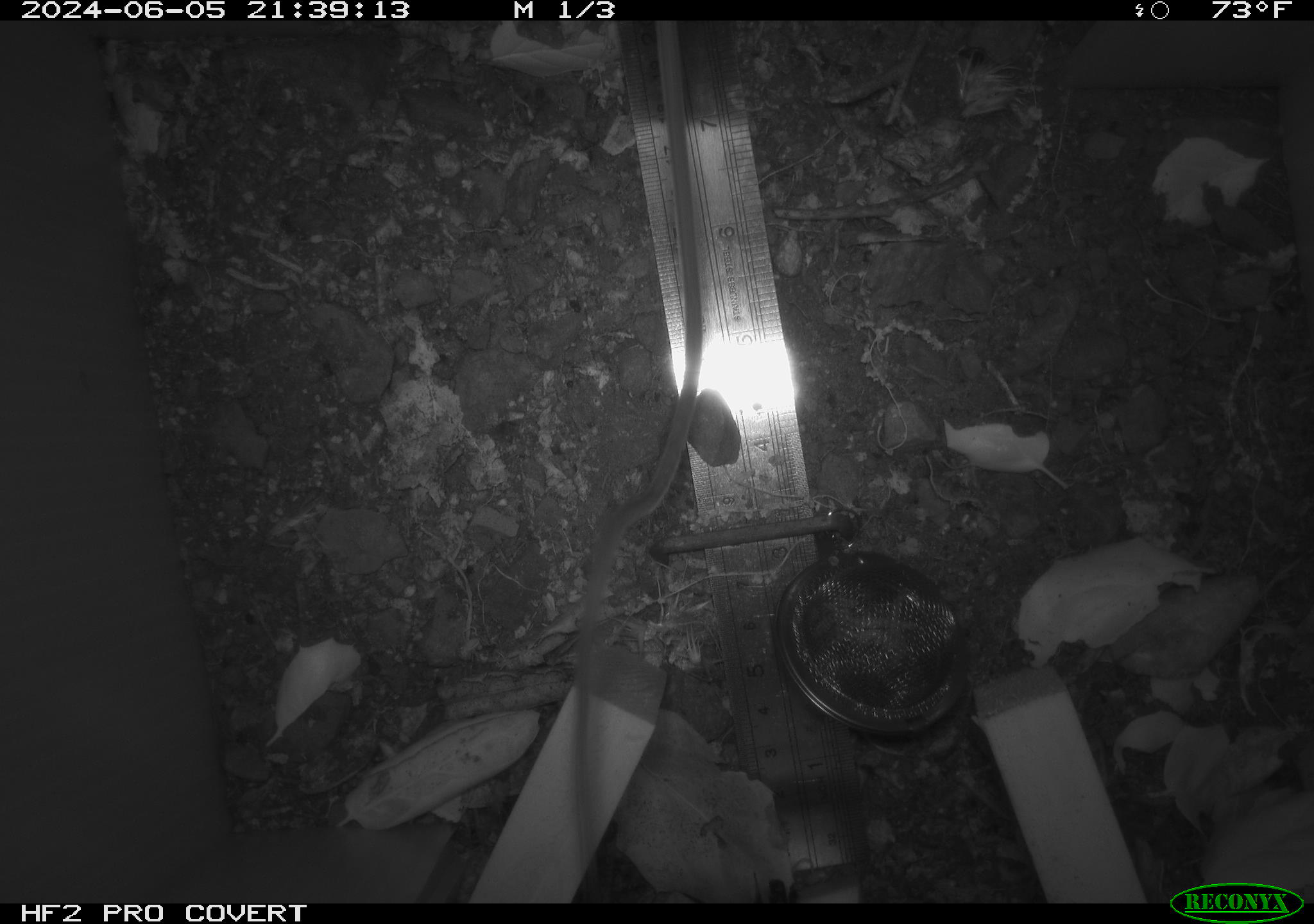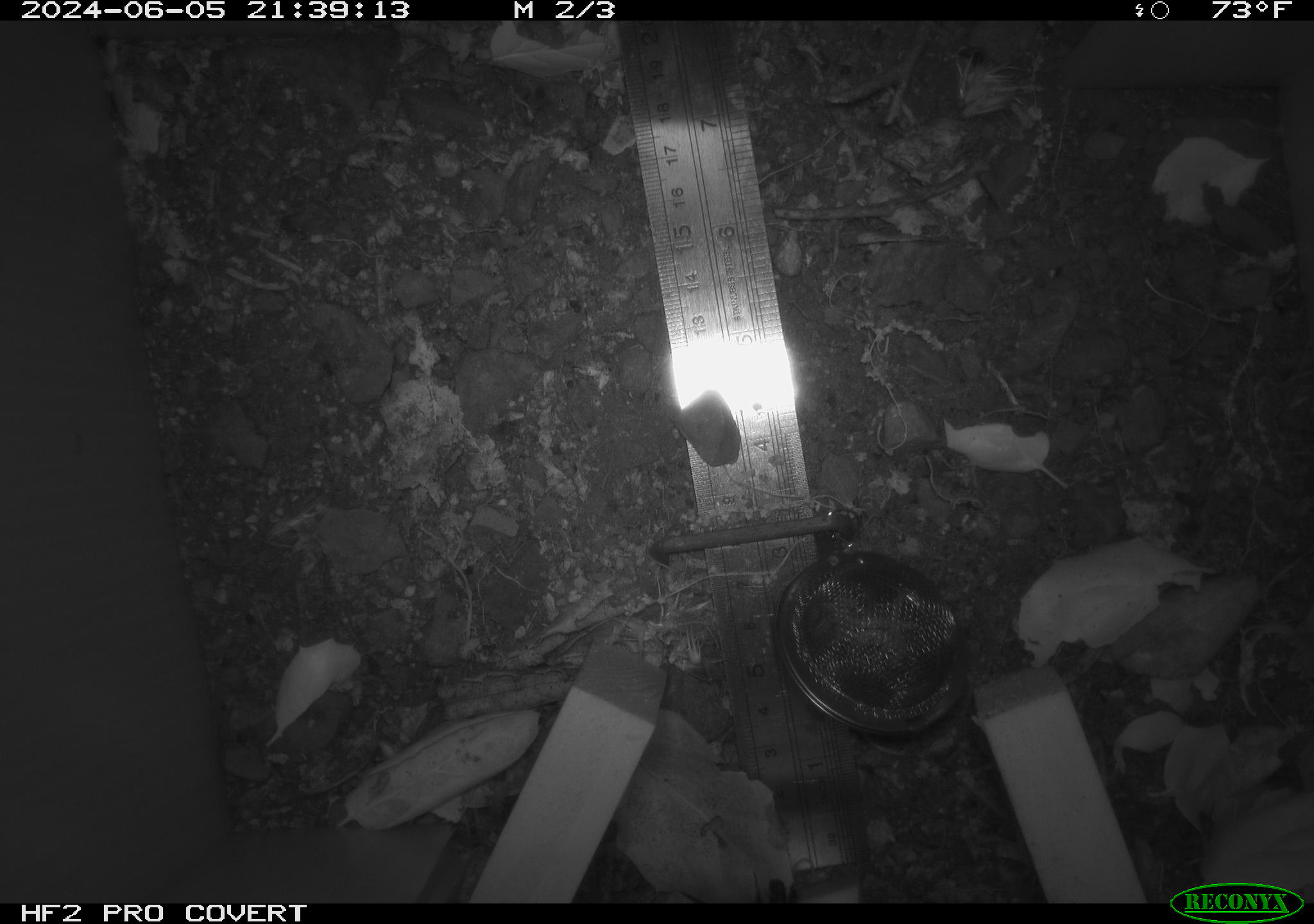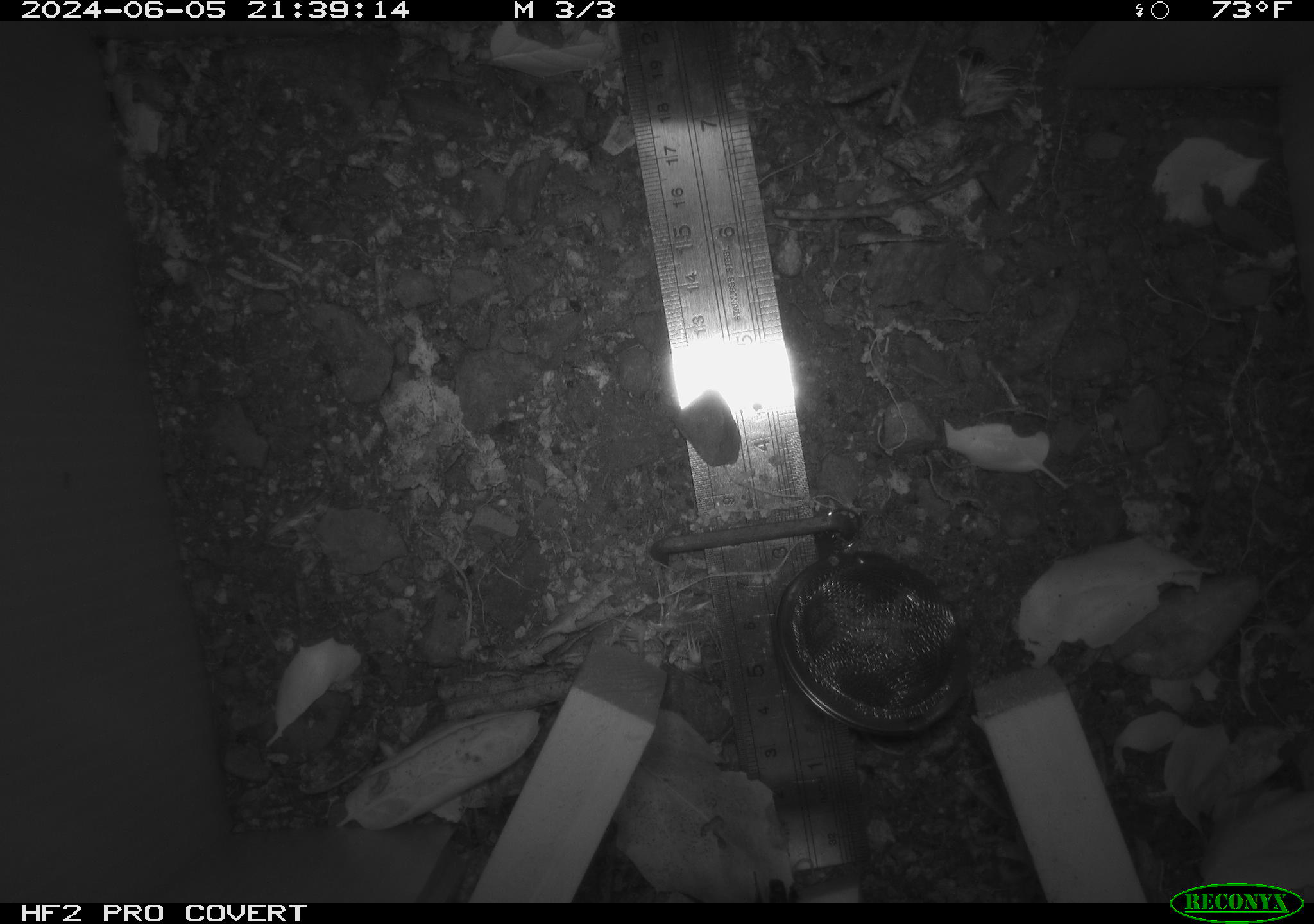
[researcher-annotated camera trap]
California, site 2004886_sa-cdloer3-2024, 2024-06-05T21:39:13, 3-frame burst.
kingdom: Animalia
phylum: Chordata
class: Mammalia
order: Rodentia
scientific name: Rodentia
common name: rodent